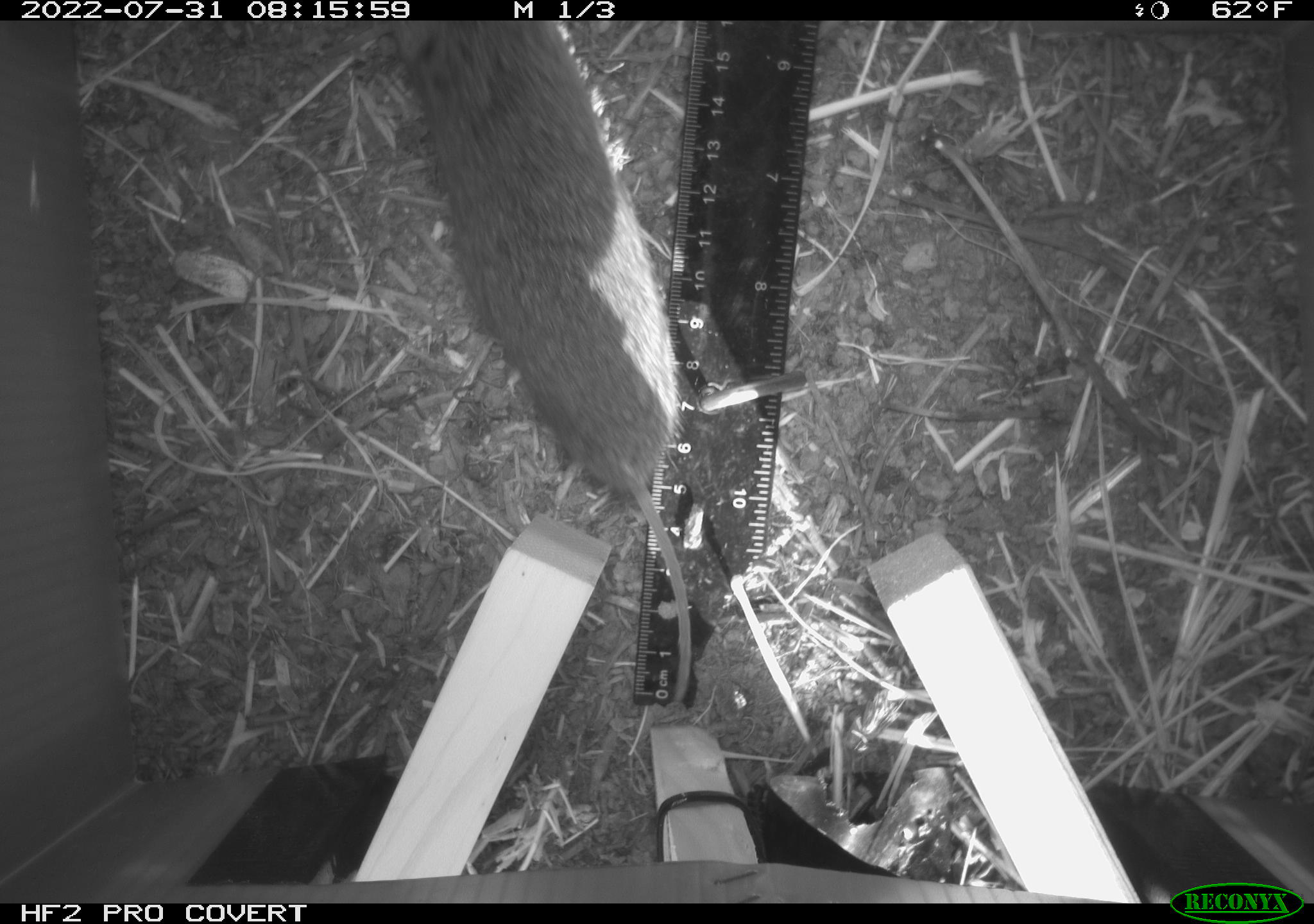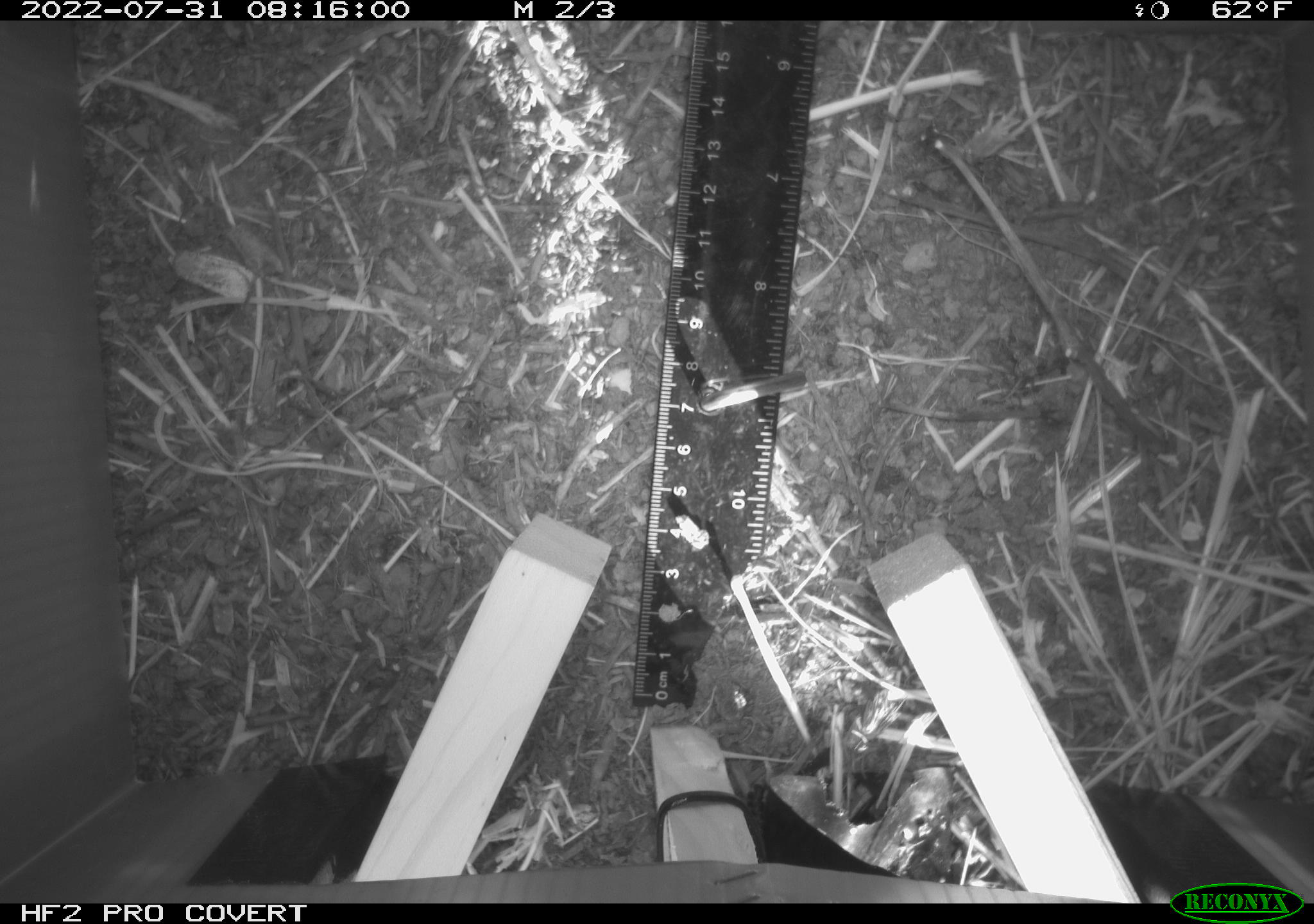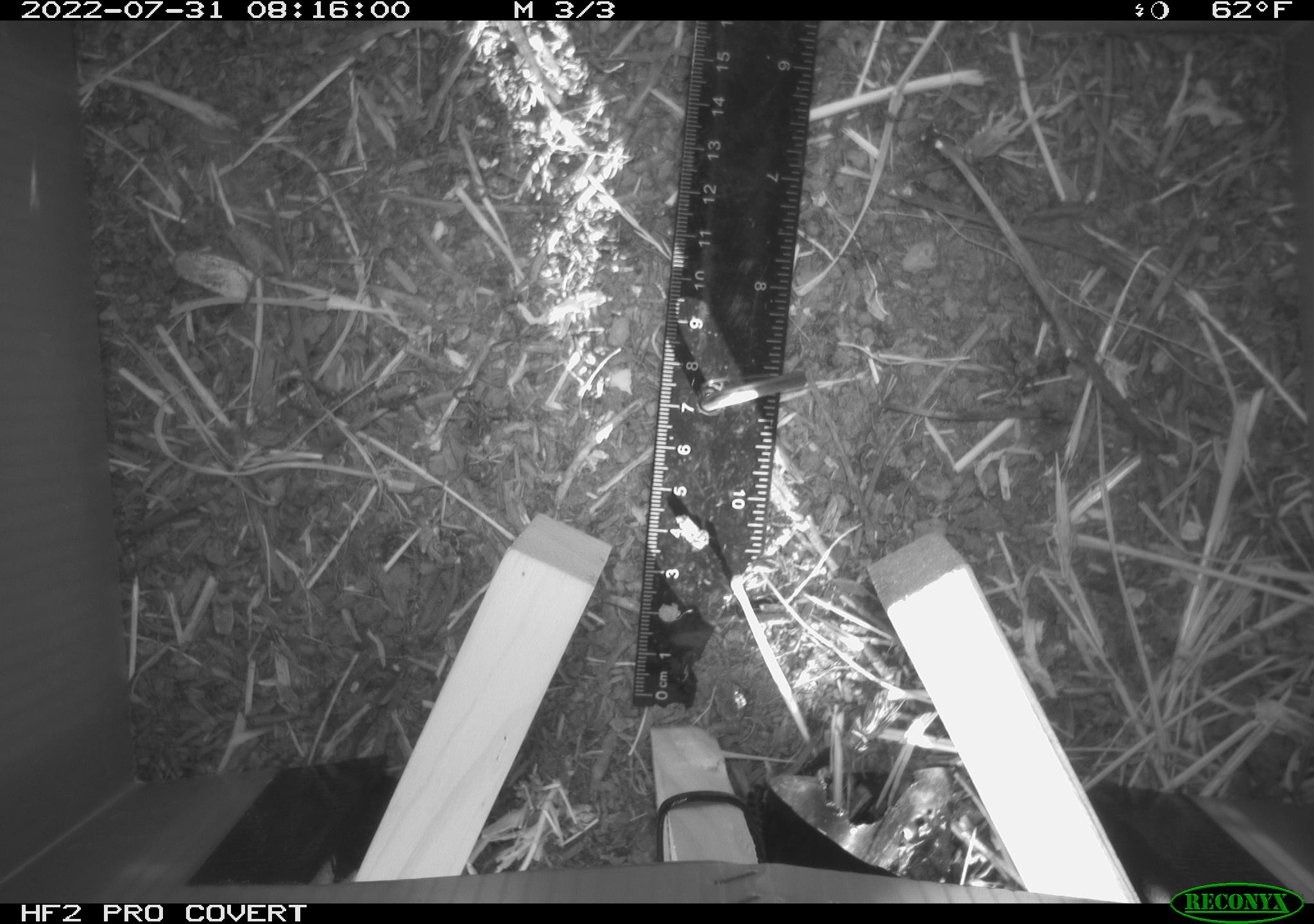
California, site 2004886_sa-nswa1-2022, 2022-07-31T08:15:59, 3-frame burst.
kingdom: Animalia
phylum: Chordata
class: Mammalia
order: Rodentia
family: Cricetidae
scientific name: Cricetidae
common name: hamsters, voles, lemmings, and allies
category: cricetidae family